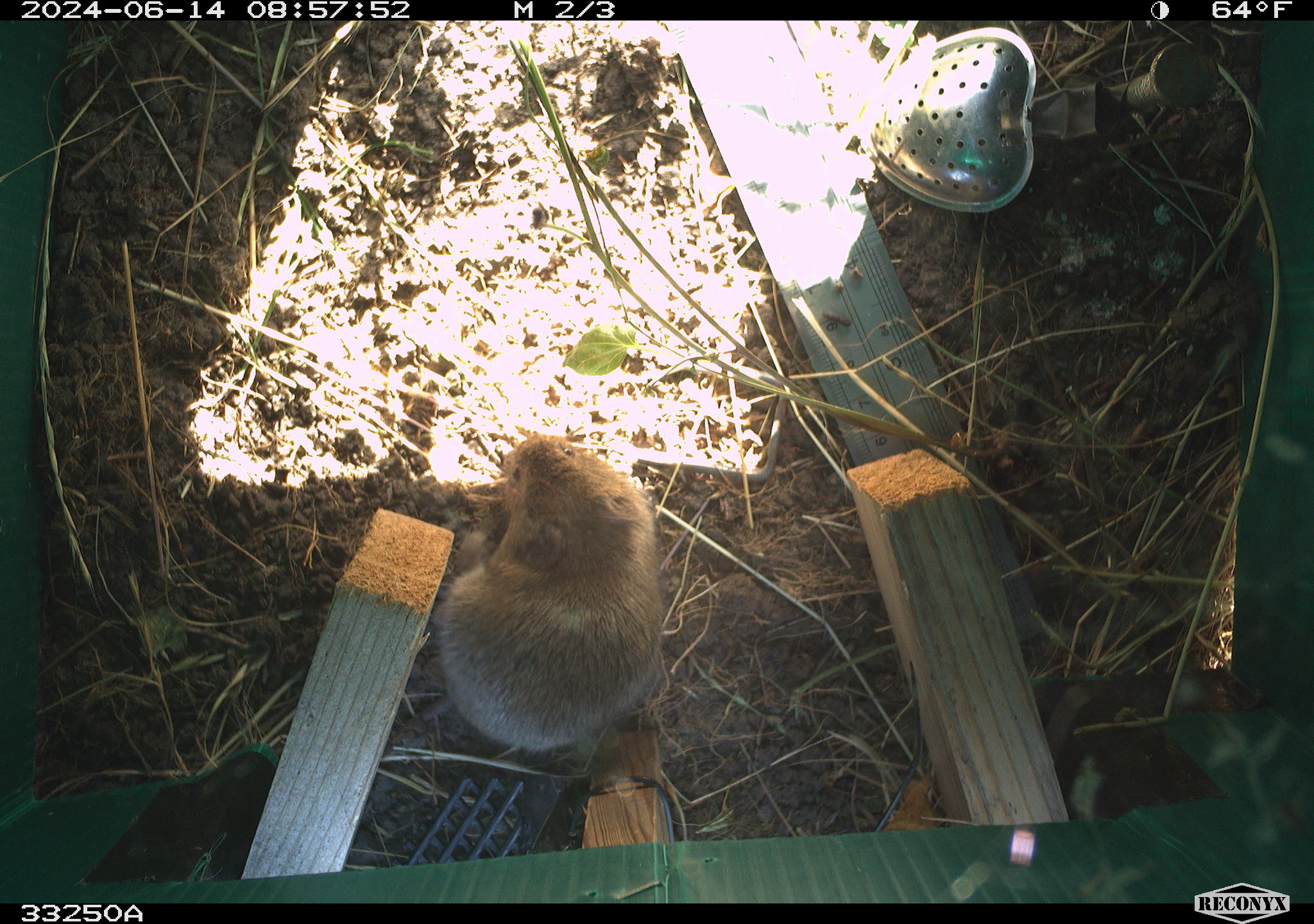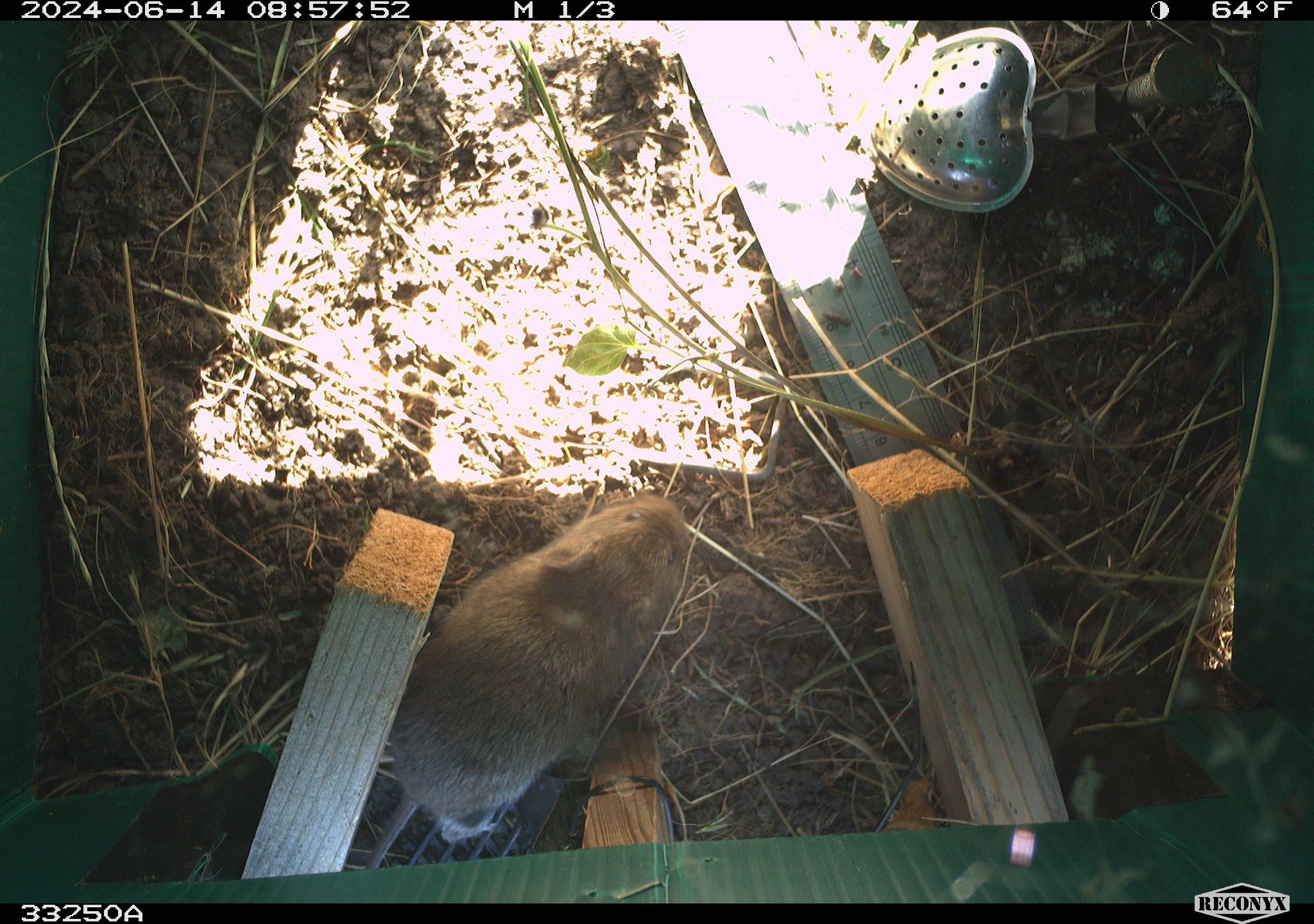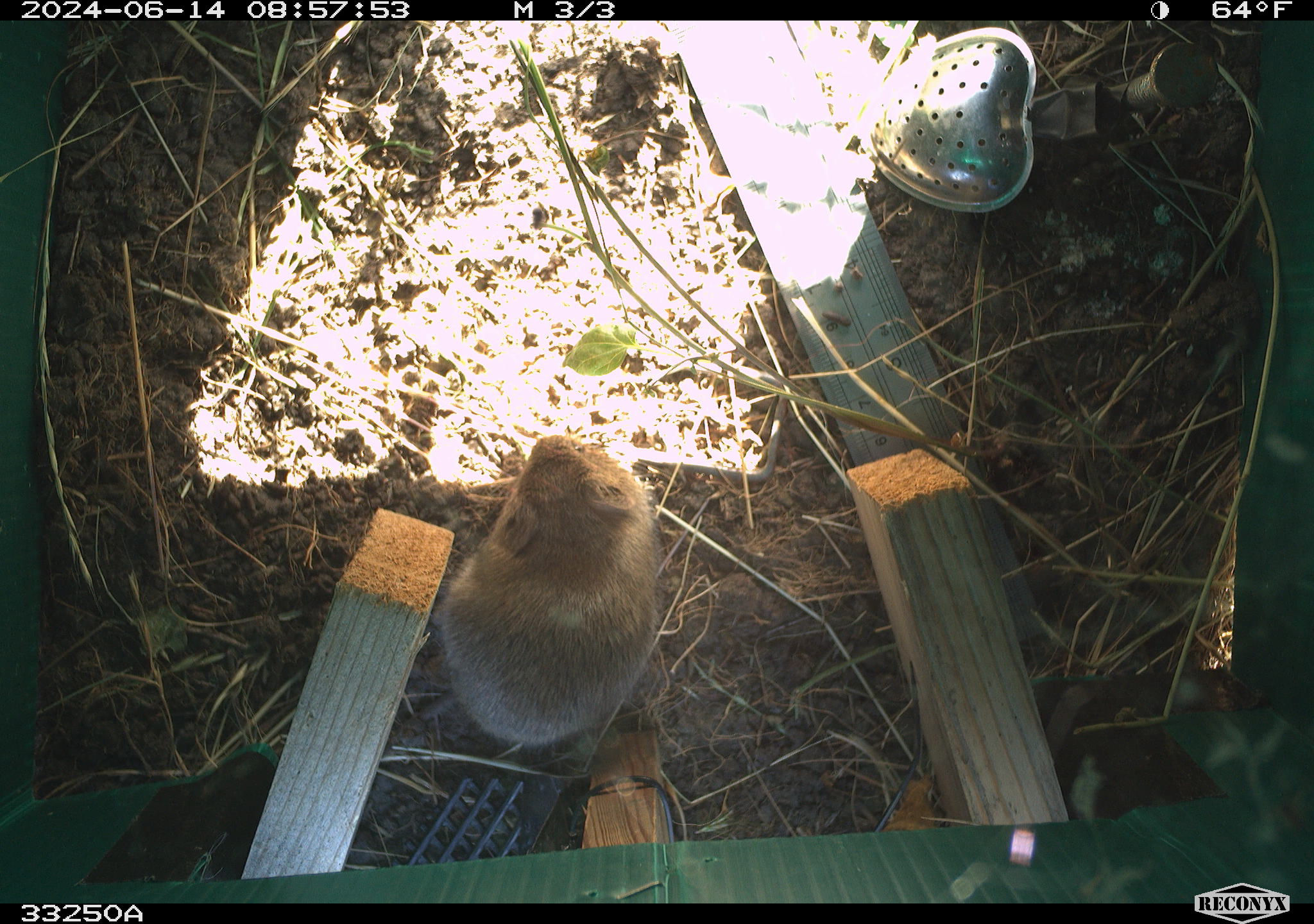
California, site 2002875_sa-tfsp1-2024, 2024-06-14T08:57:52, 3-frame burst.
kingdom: Animalia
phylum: Chordata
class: Mammalia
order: Rodentia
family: Cricetidae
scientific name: Arvicolinae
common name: voles, lemmings, and muskrats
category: arvicolinae subfamily